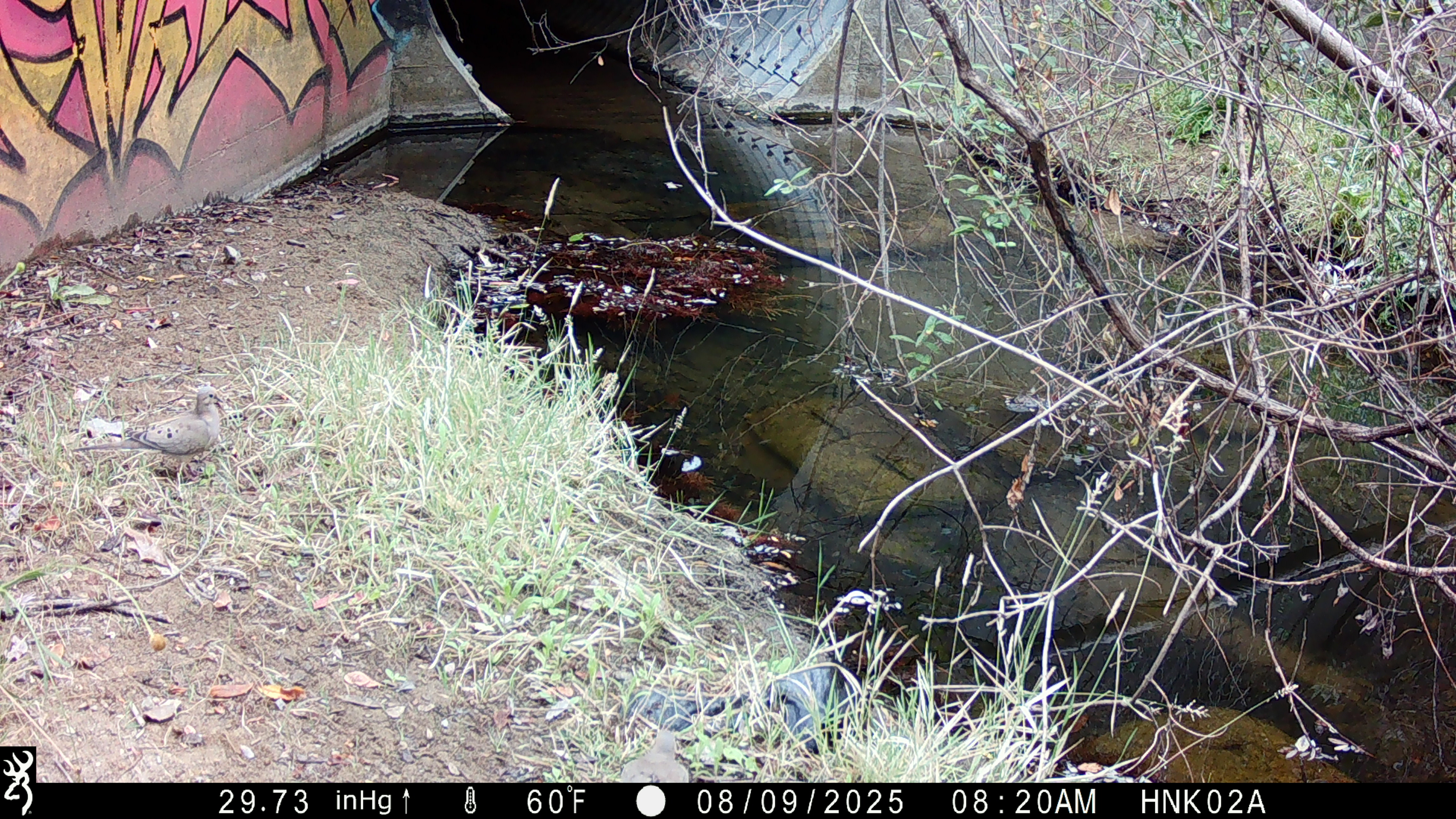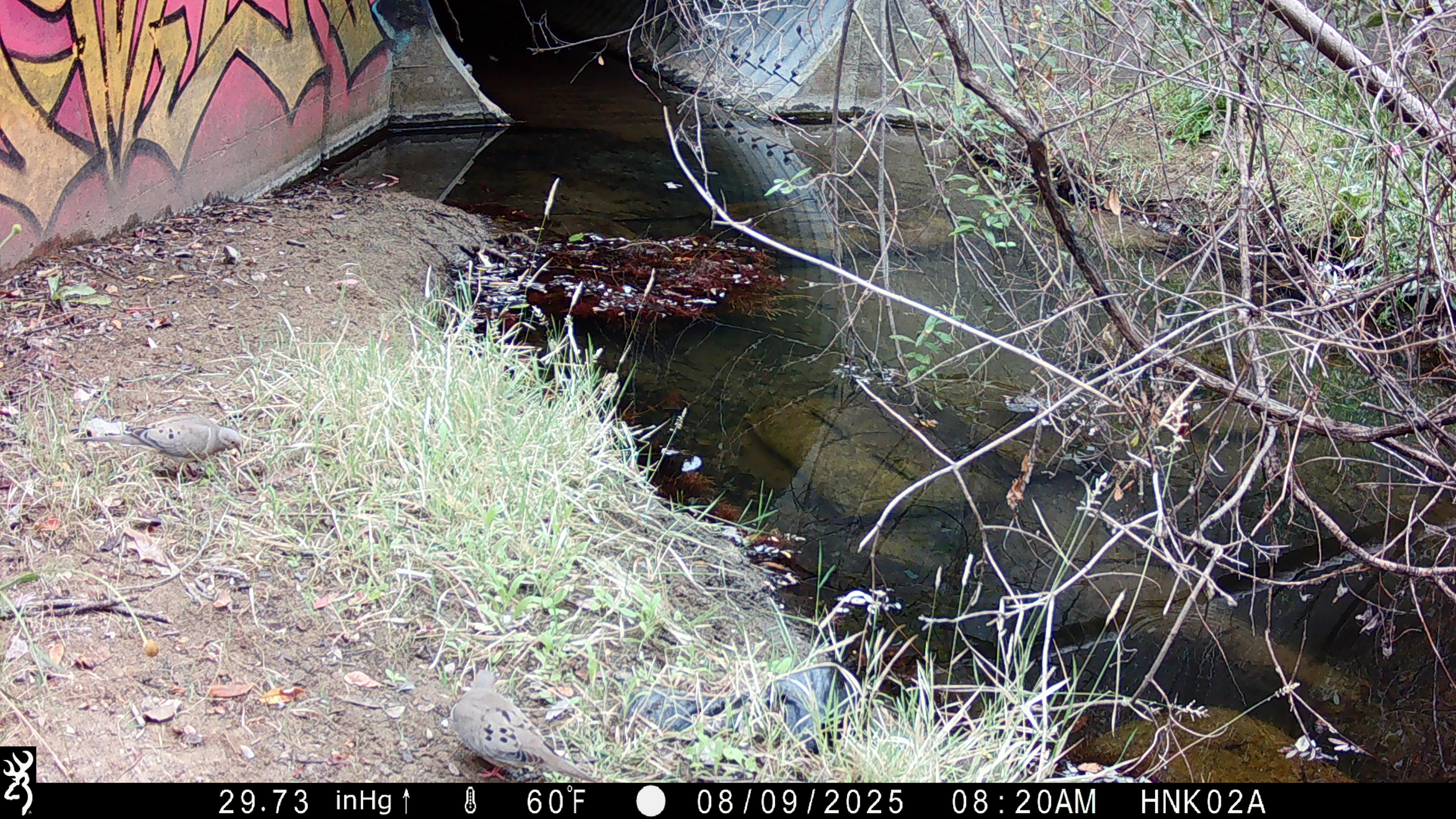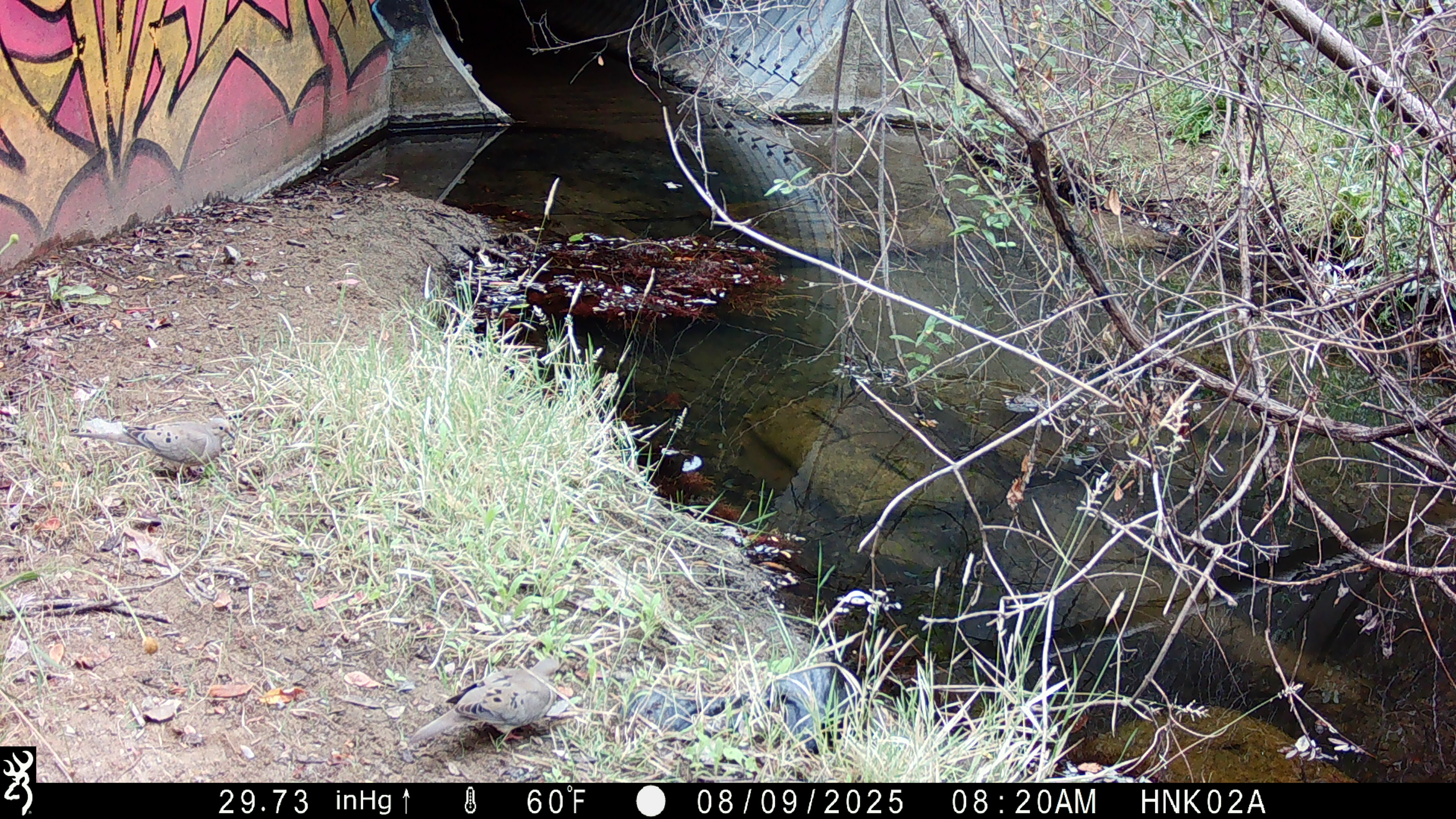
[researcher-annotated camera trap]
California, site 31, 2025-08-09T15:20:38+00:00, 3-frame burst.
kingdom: Animalia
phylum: Chordata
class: Aves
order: Columbiformes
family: Columbidae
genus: Zenaida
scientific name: Zenaida macroura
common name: mourning dove